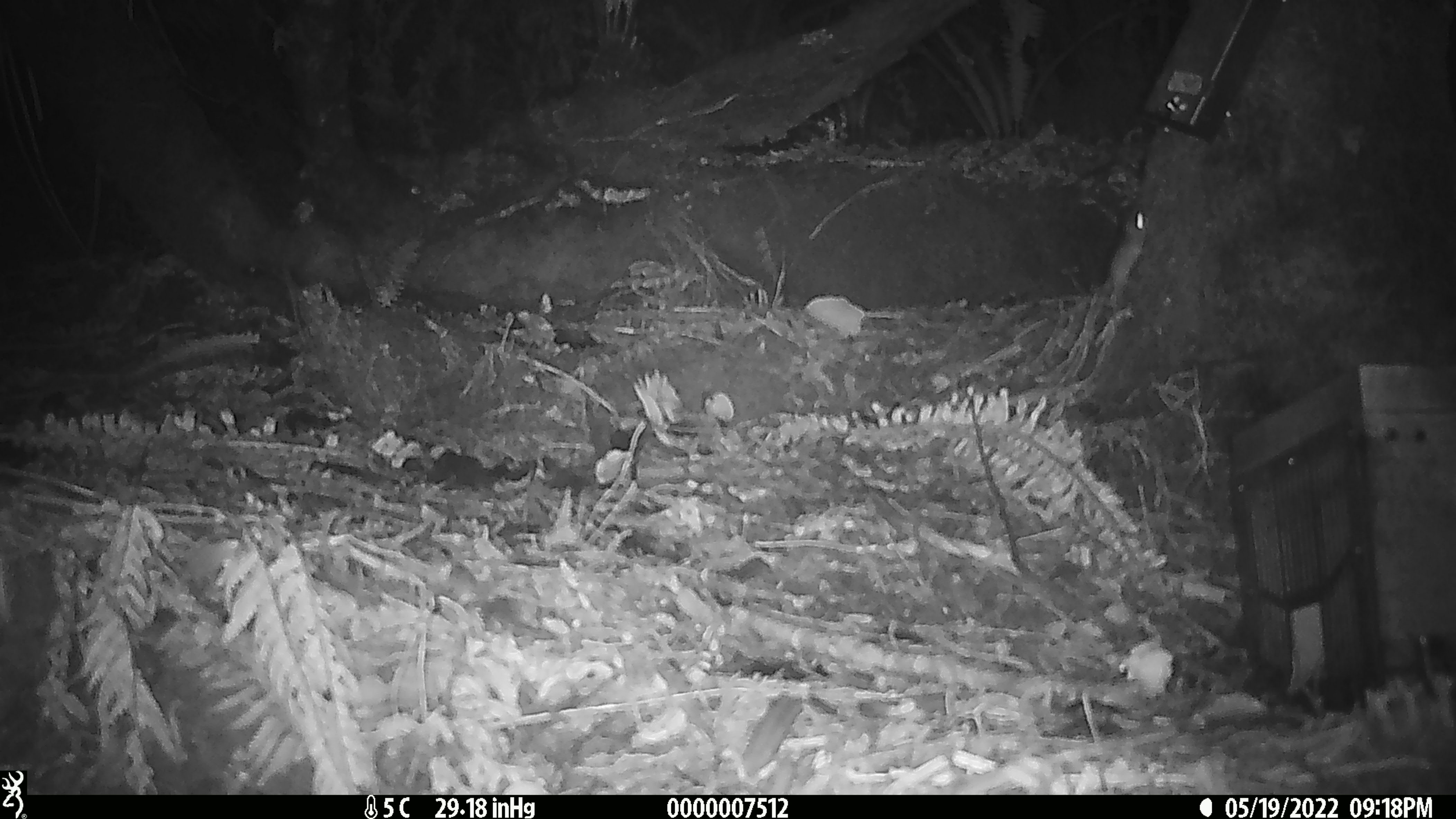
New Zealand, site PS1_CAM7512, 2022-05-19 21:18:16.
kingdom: Animalia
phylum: Chordata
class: Mammalia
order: Rodentia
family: Muridae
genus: Mus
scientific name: Mus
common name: mouse